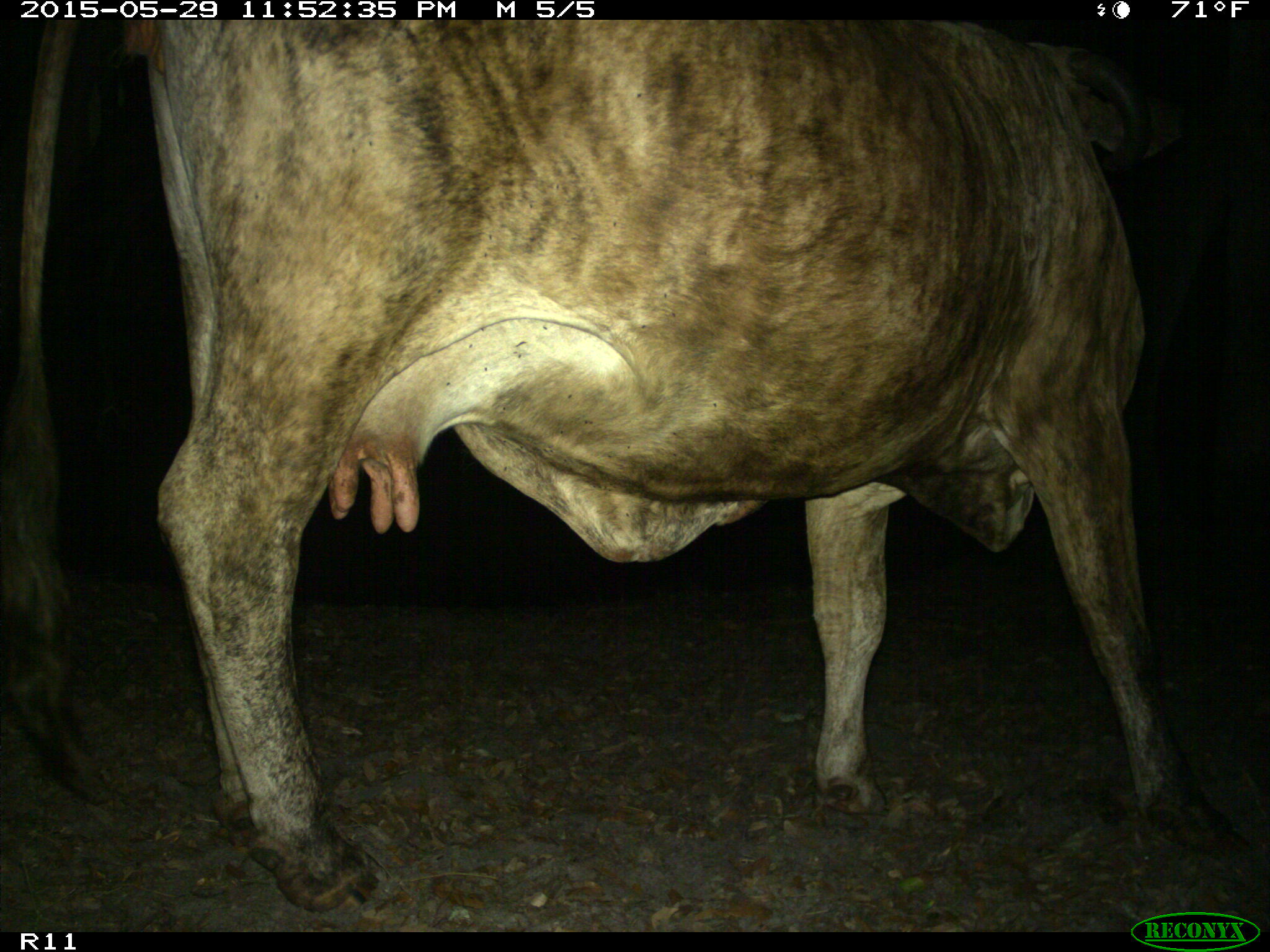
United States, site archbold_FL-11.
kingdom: Animalia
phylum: Chordata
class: Mammalia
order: Artiodactyla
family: Bovidae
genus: Bos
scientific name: Bos taurus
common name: domestic cow